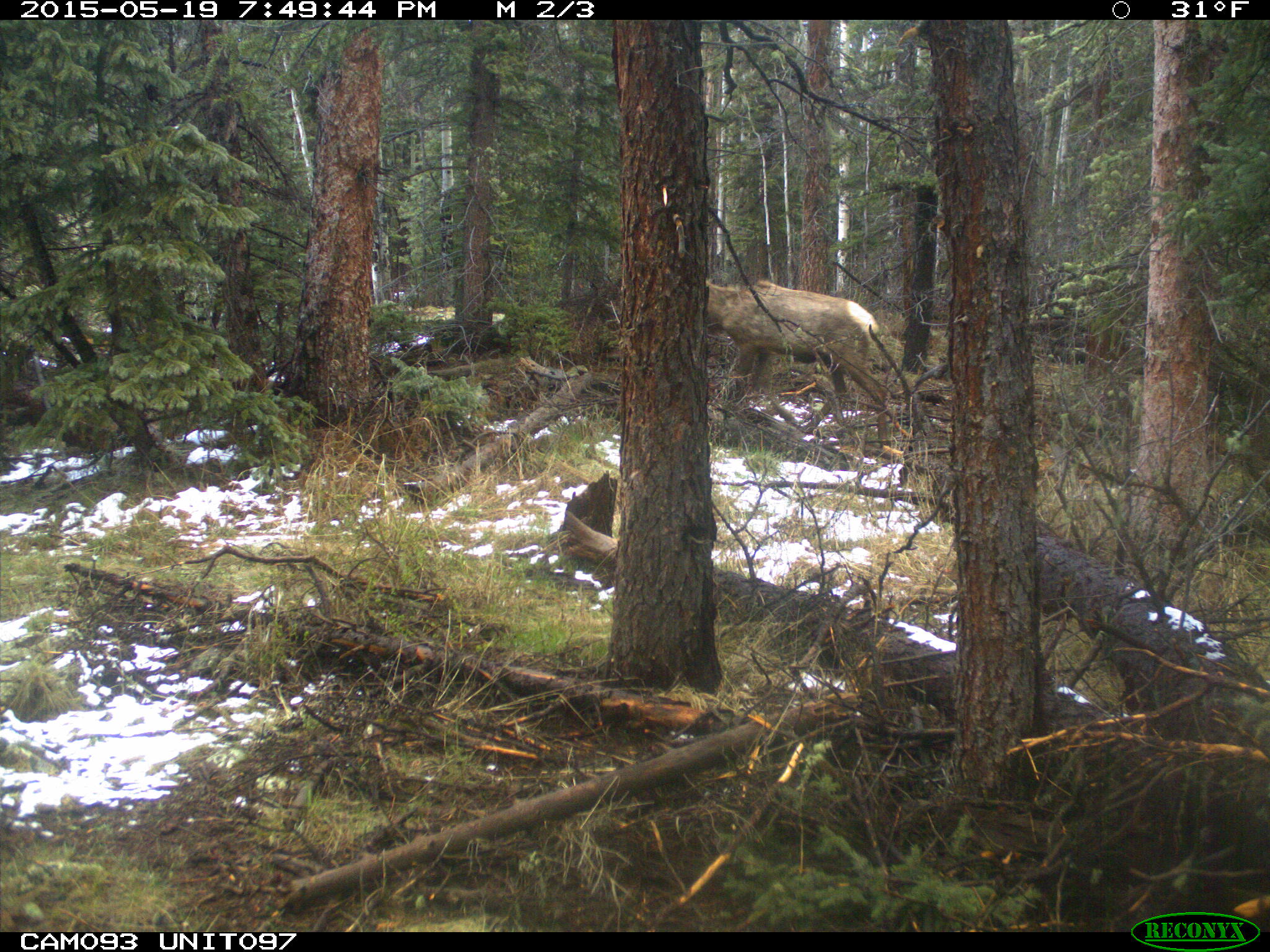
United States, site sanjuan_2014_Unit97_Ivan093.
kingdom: Animalia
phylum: Chordata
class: Mammalia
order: Artiodactyla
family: Cervidae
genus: Cervus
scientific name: Cervus elaphus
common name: red deer